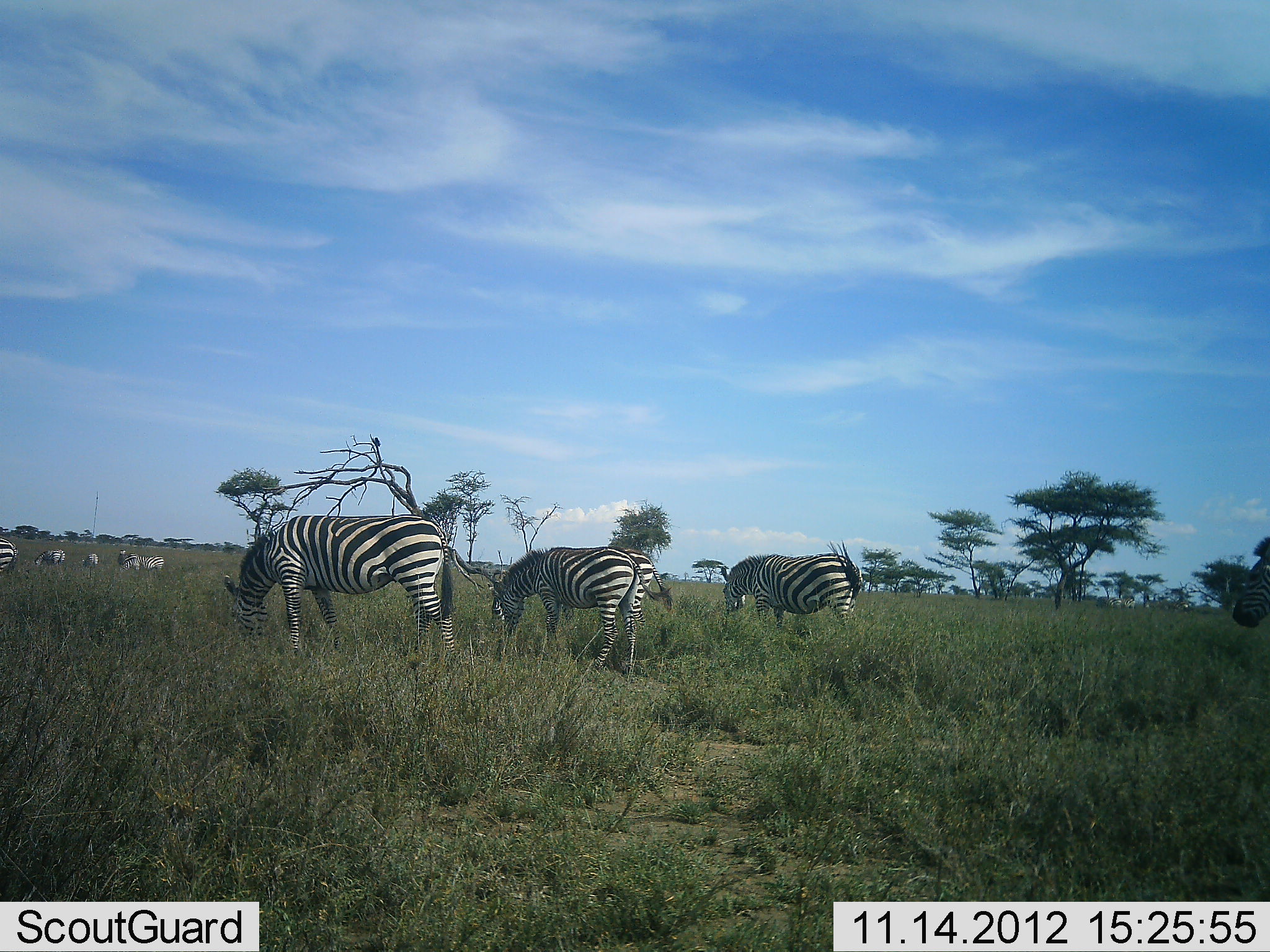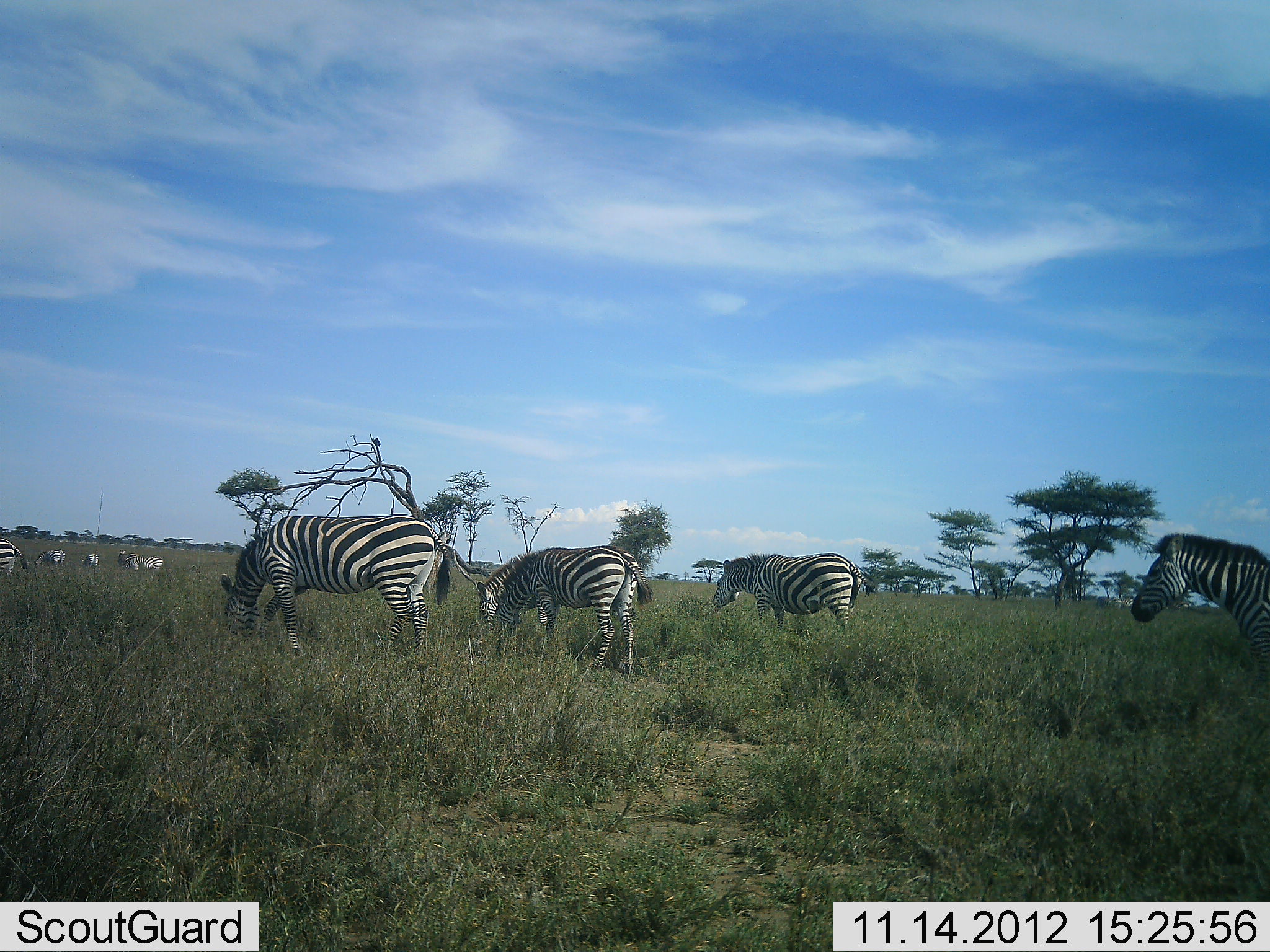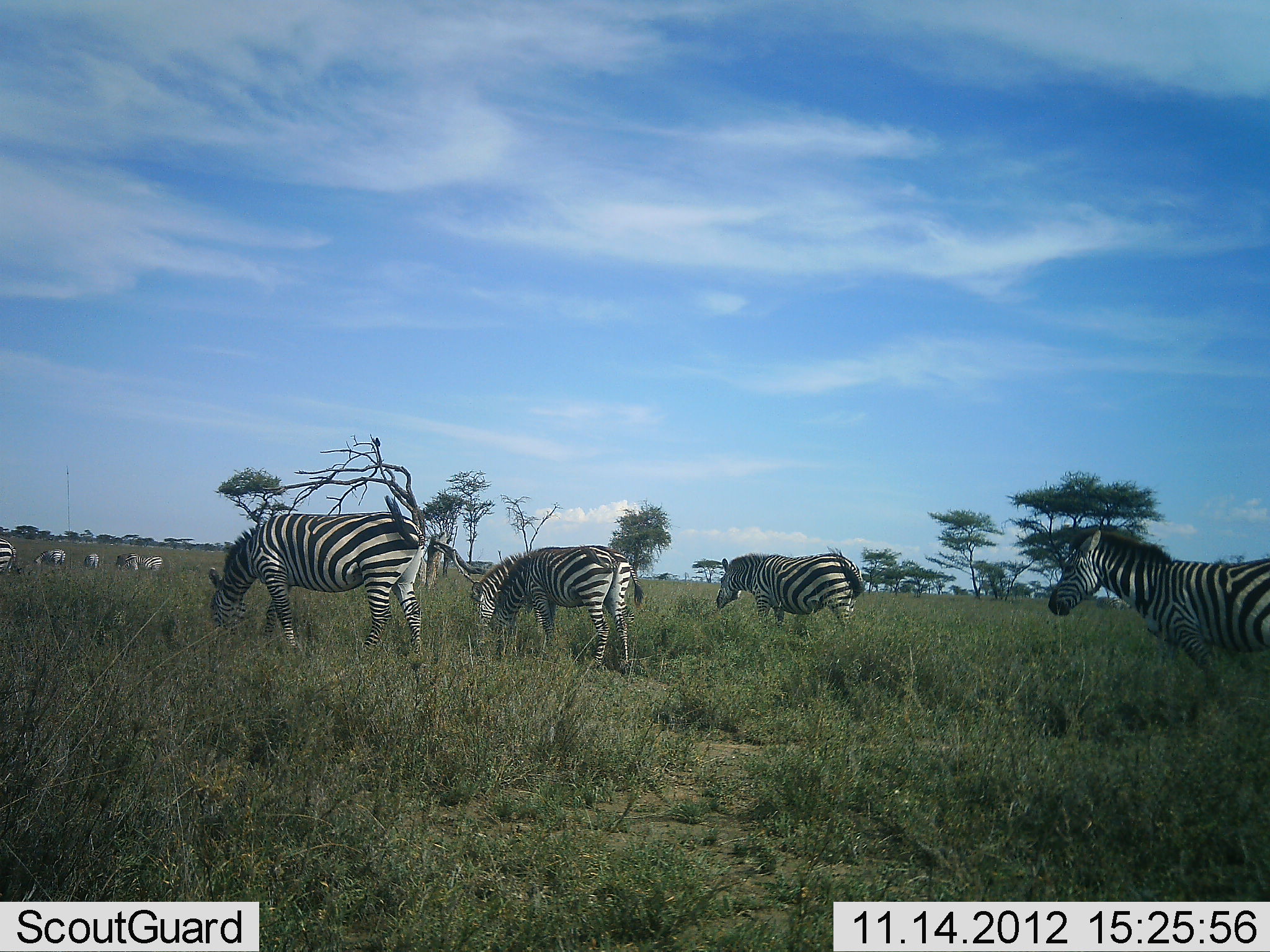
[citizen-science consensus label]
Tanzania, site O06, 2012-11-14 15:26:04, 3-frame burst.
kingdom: Animalia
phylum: Chordata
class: Mammalia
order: Perissodactyla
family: Equidae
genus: Equus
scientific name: Equus quagga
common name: plains zebra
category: zebra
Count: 9.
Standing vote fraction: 50%.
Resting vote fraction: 0%.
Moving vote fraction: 50%.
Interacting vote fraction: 0%.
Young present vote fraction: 0%.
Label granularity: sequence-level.